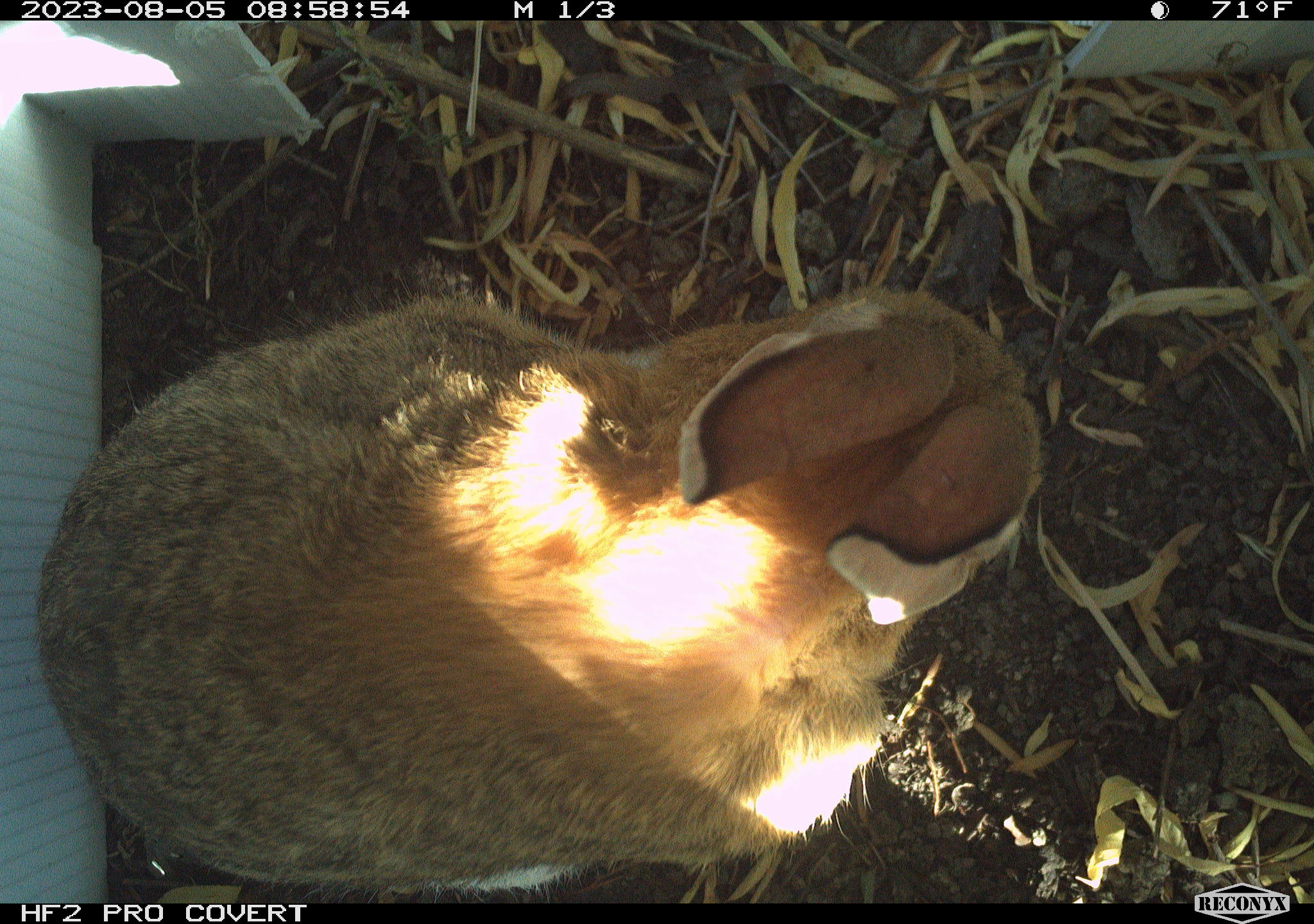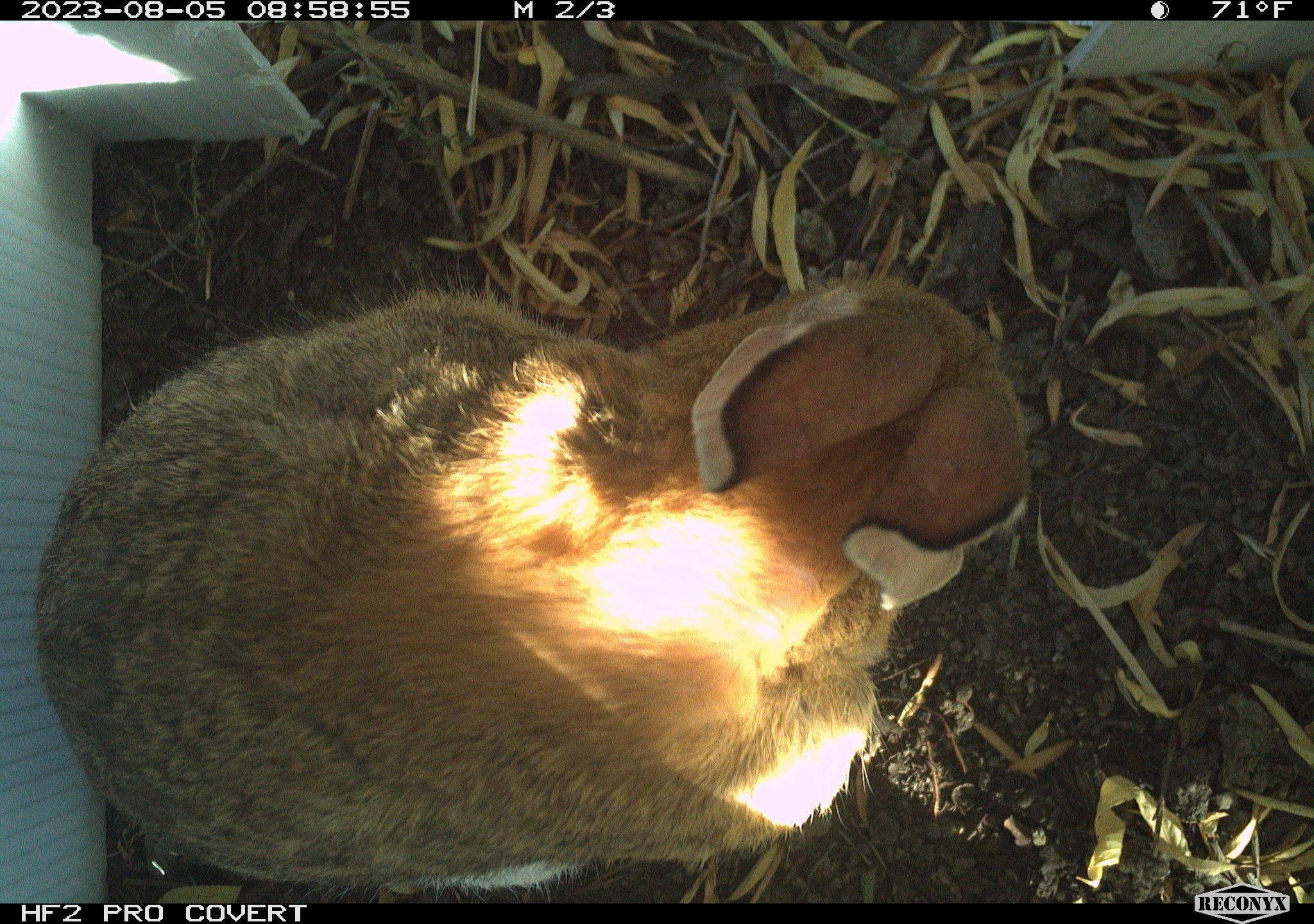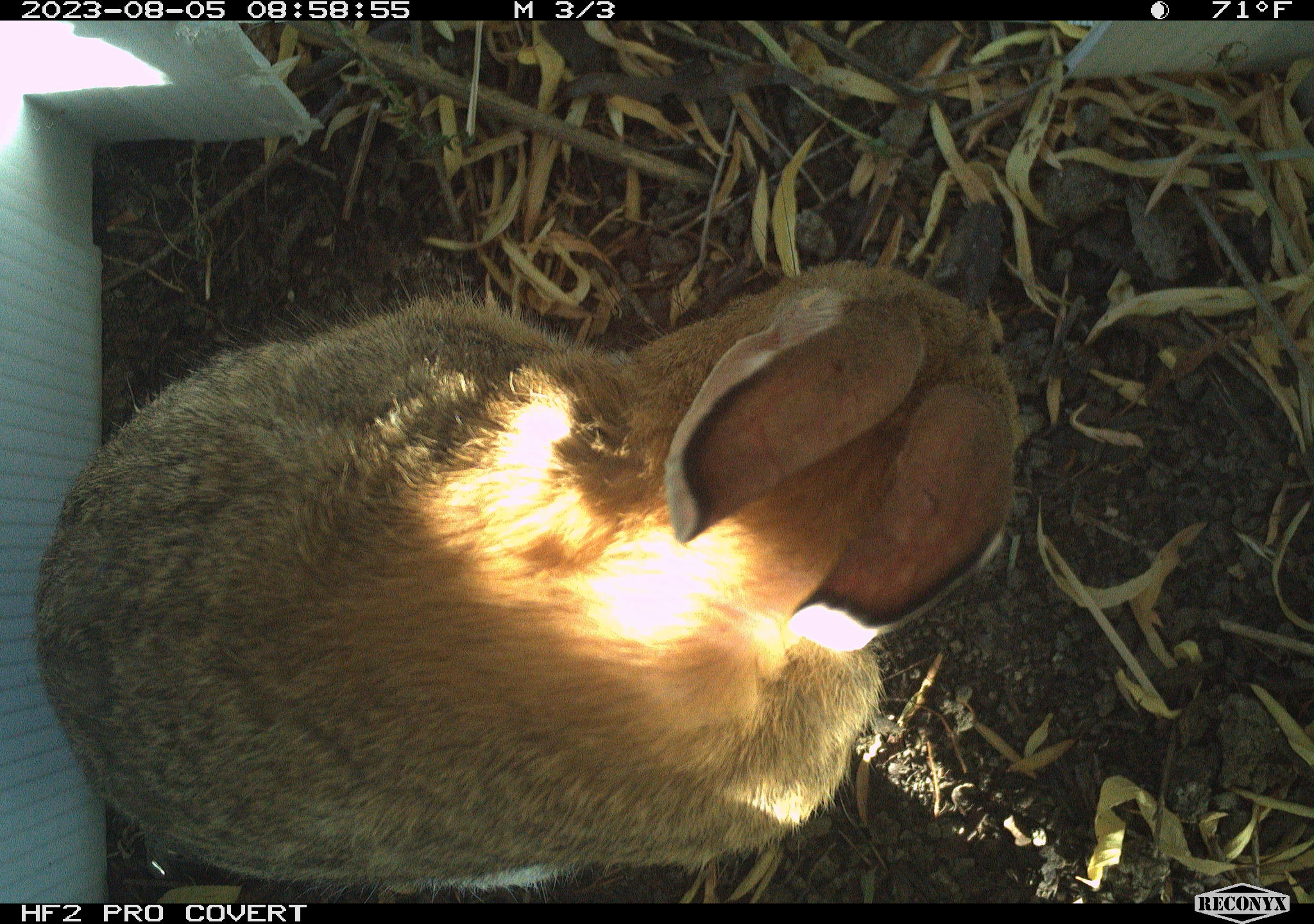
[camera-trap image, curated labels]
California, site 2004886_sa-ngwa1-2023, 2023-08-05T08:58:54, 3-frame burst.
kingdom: Animalia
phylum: Chordata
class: Mammalia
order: Lagomorpha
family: Leporidae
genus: Sylvilagus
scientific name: Sylvilagus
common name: cottontail rabbits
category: sylvilagus species